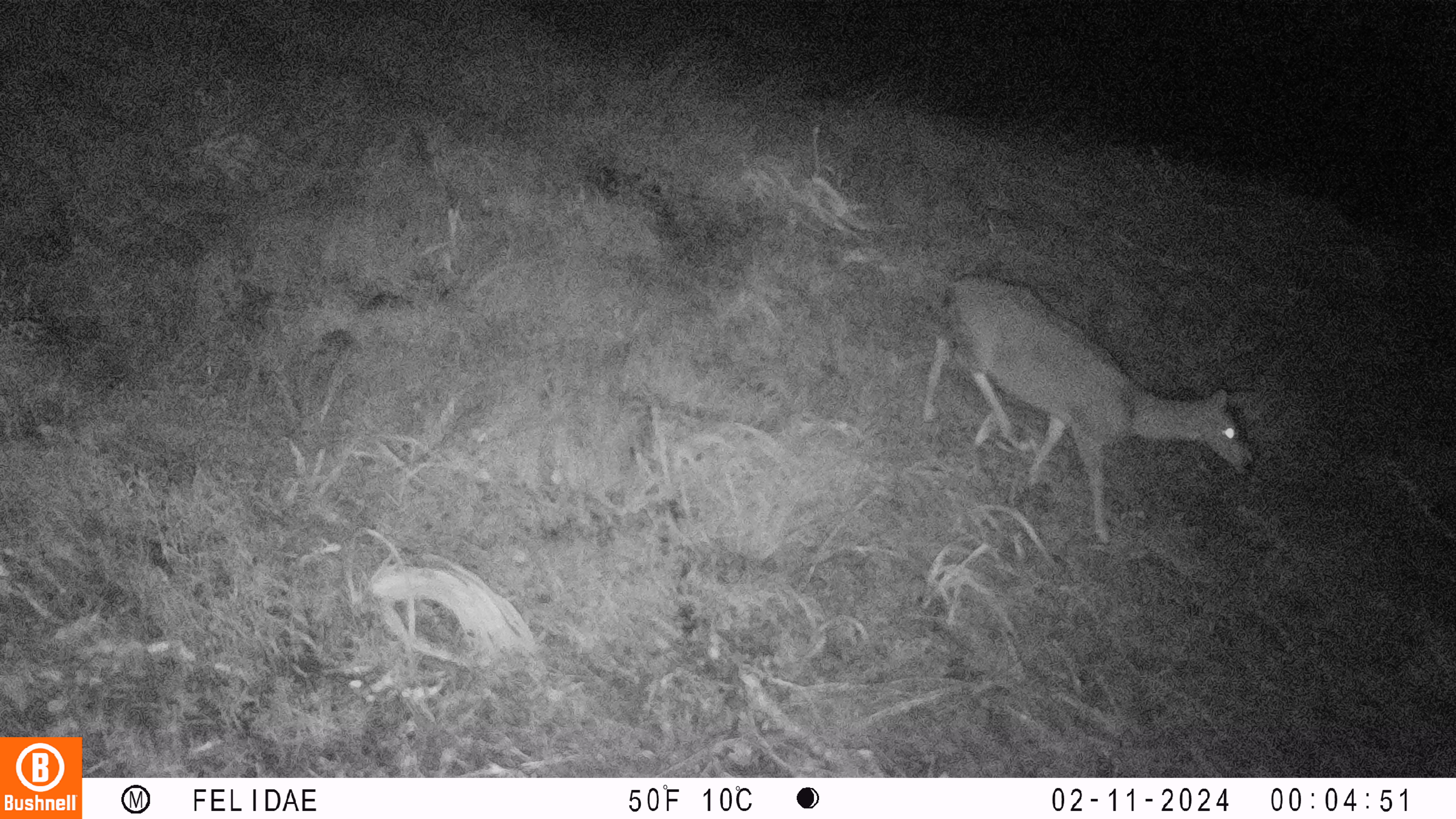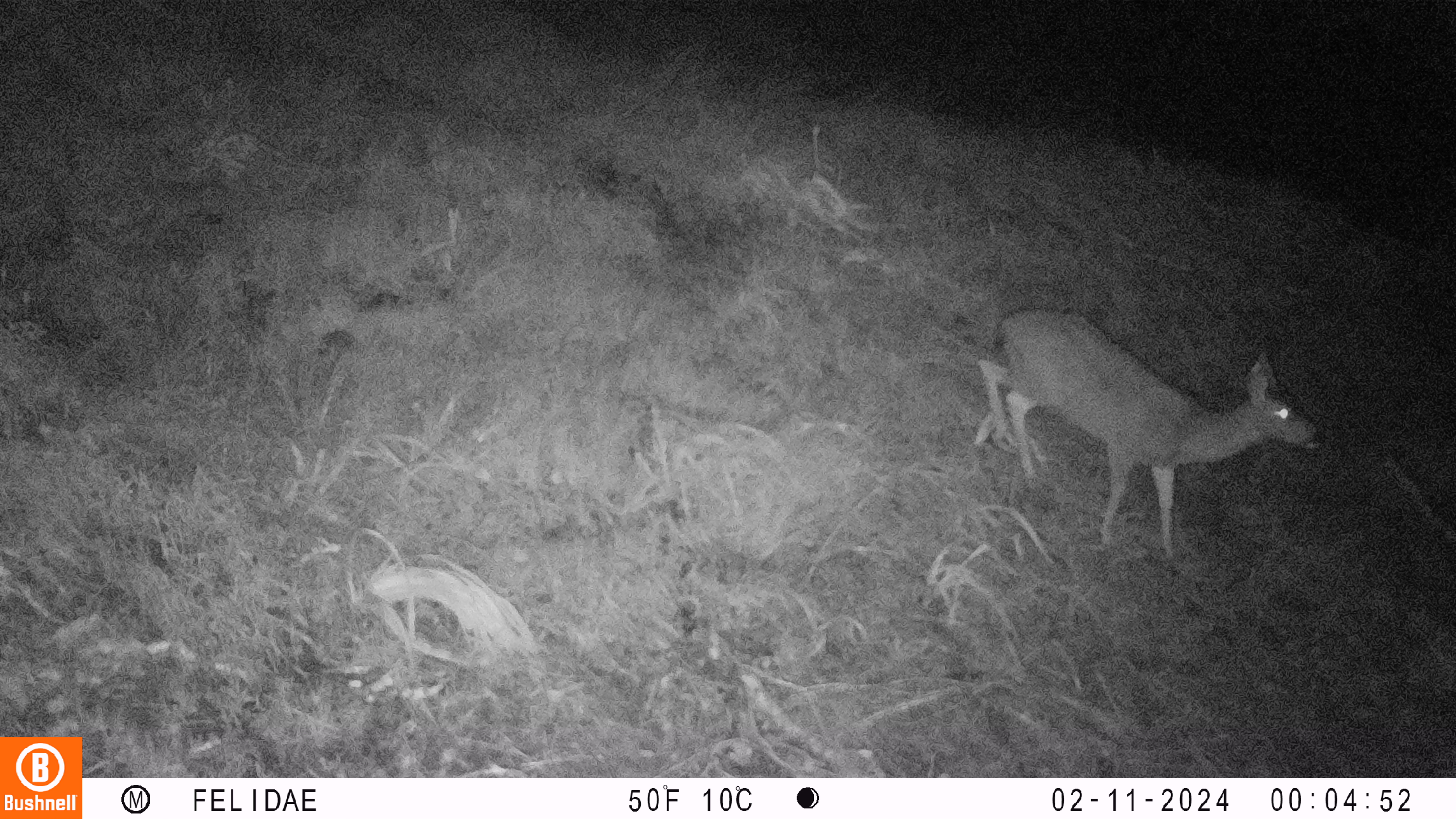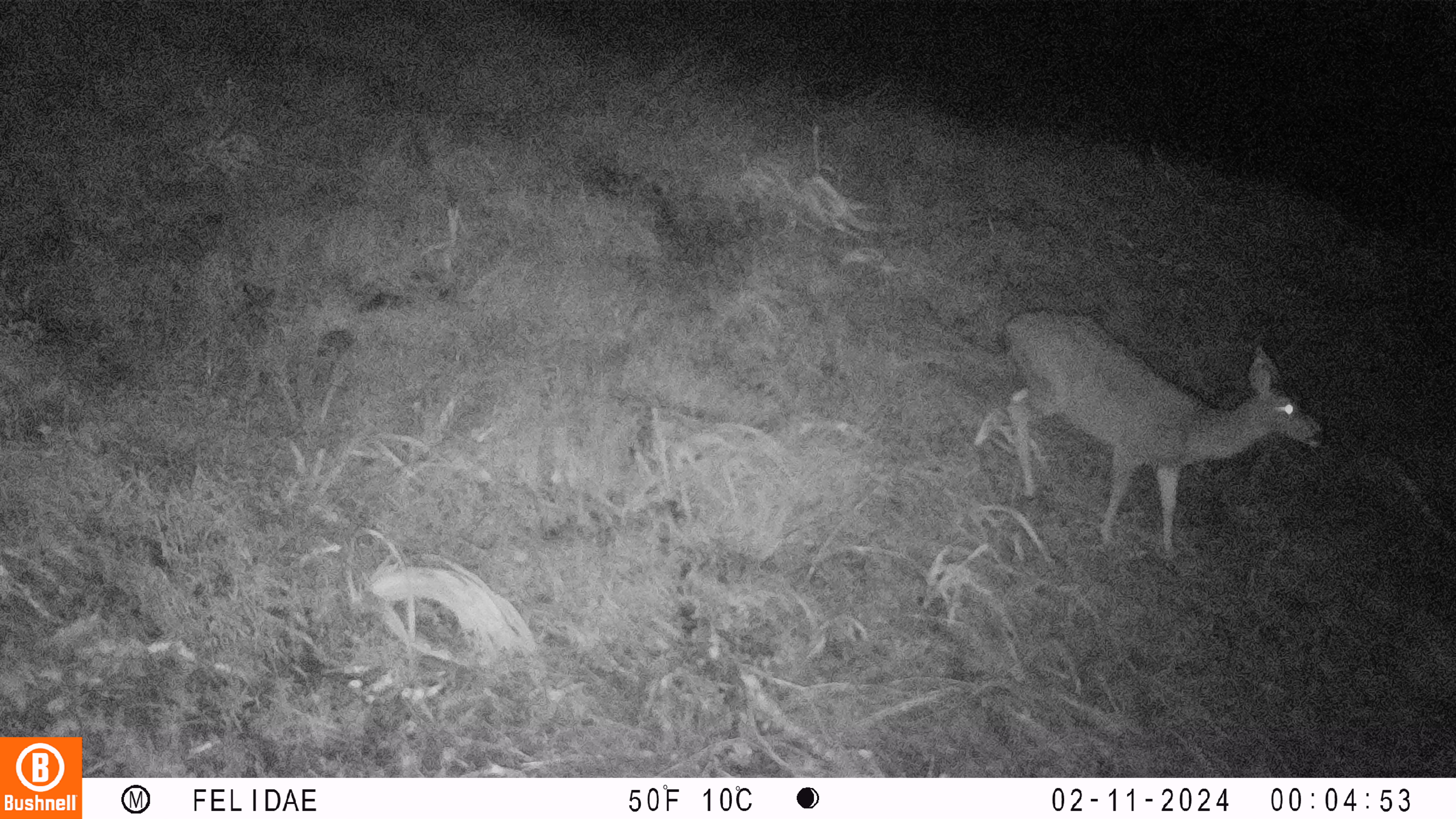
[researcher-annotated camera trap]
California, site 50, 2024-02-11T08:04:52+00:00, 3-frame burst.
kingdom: Animalia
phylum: Chordata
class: Mammalia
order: Artiodactyla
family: Cervidae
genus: Odocoileus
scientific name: Odocoileus hemionus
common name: mule deer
Mule deer (Odocoileus hemionus).